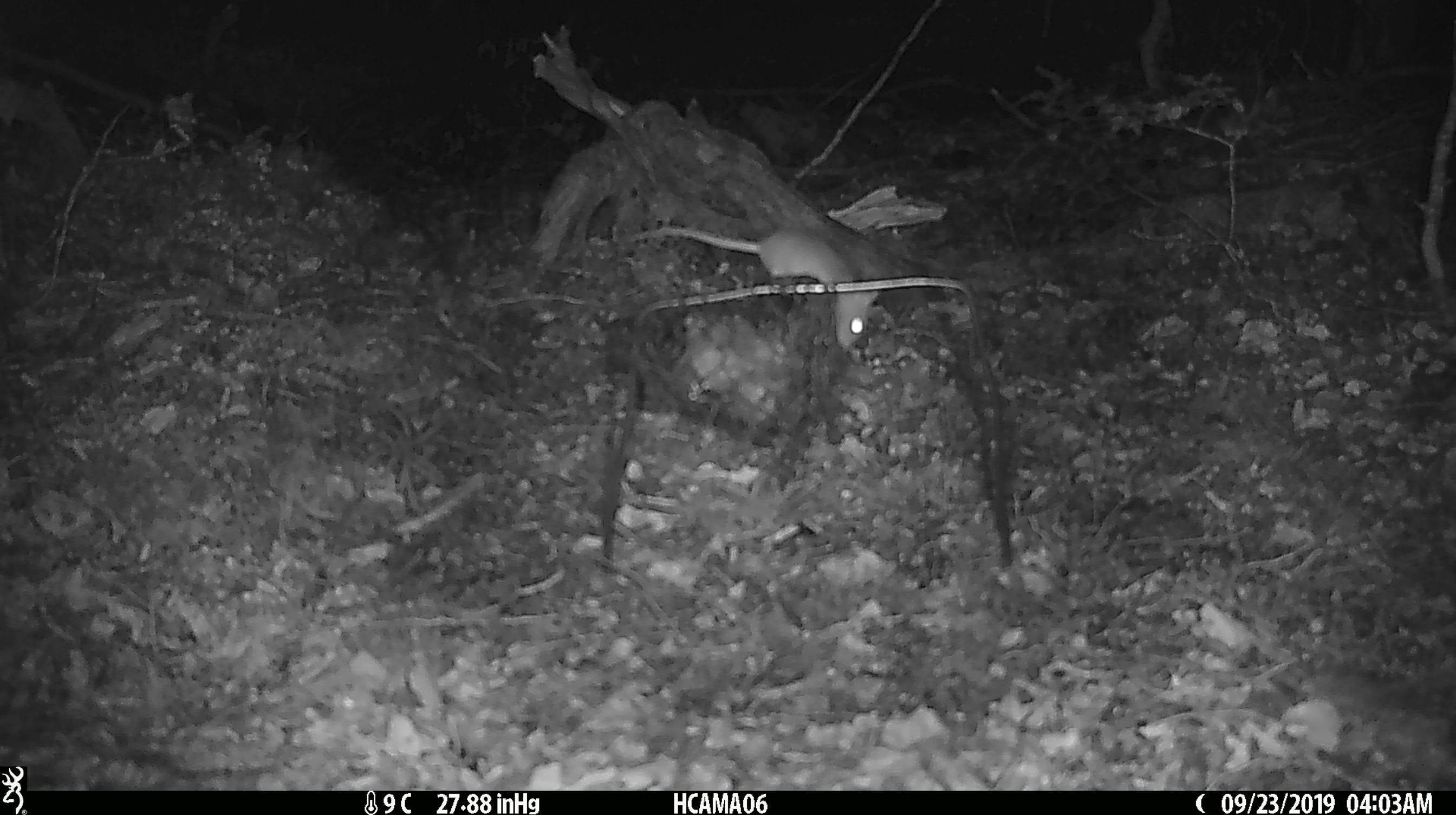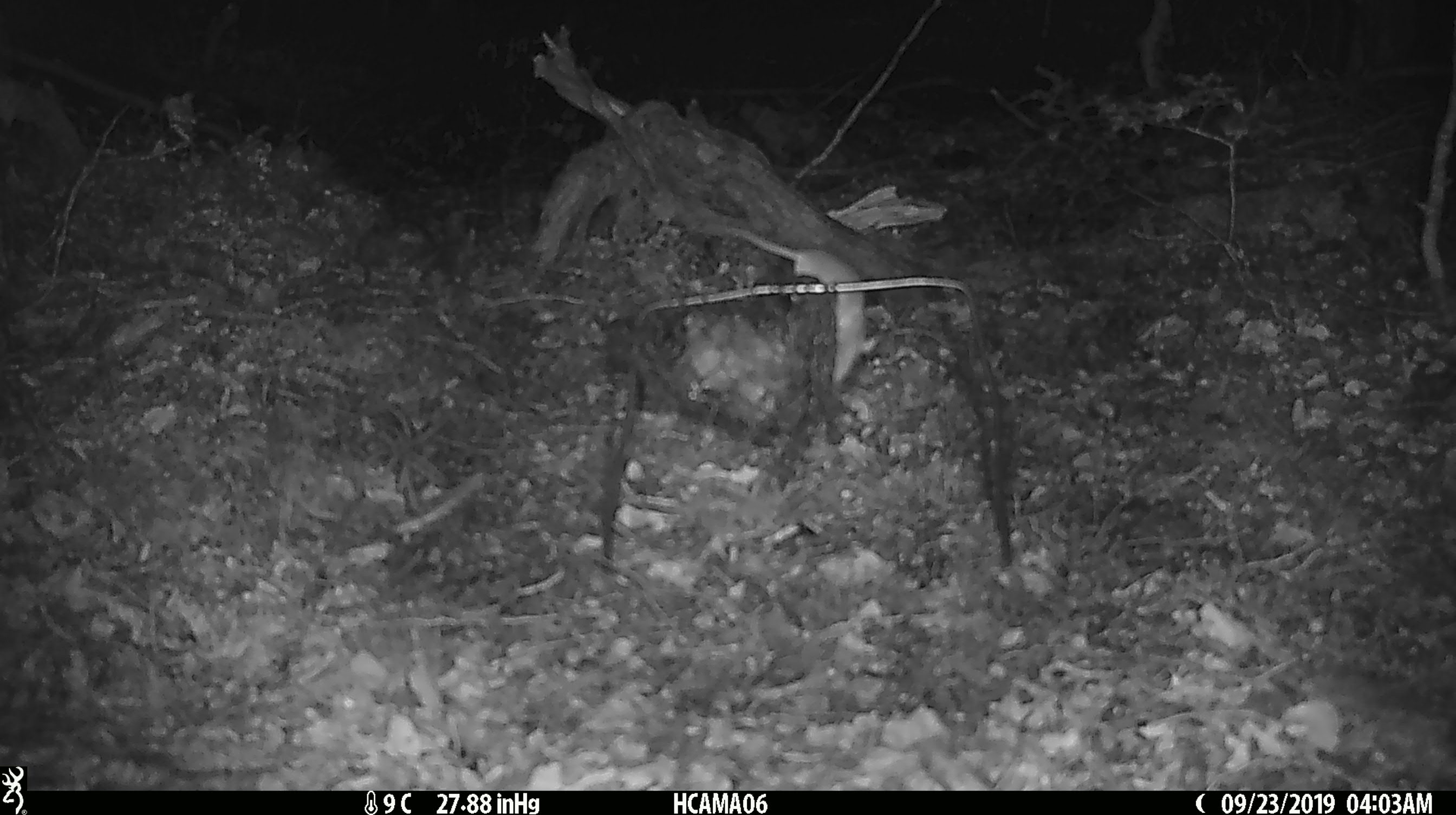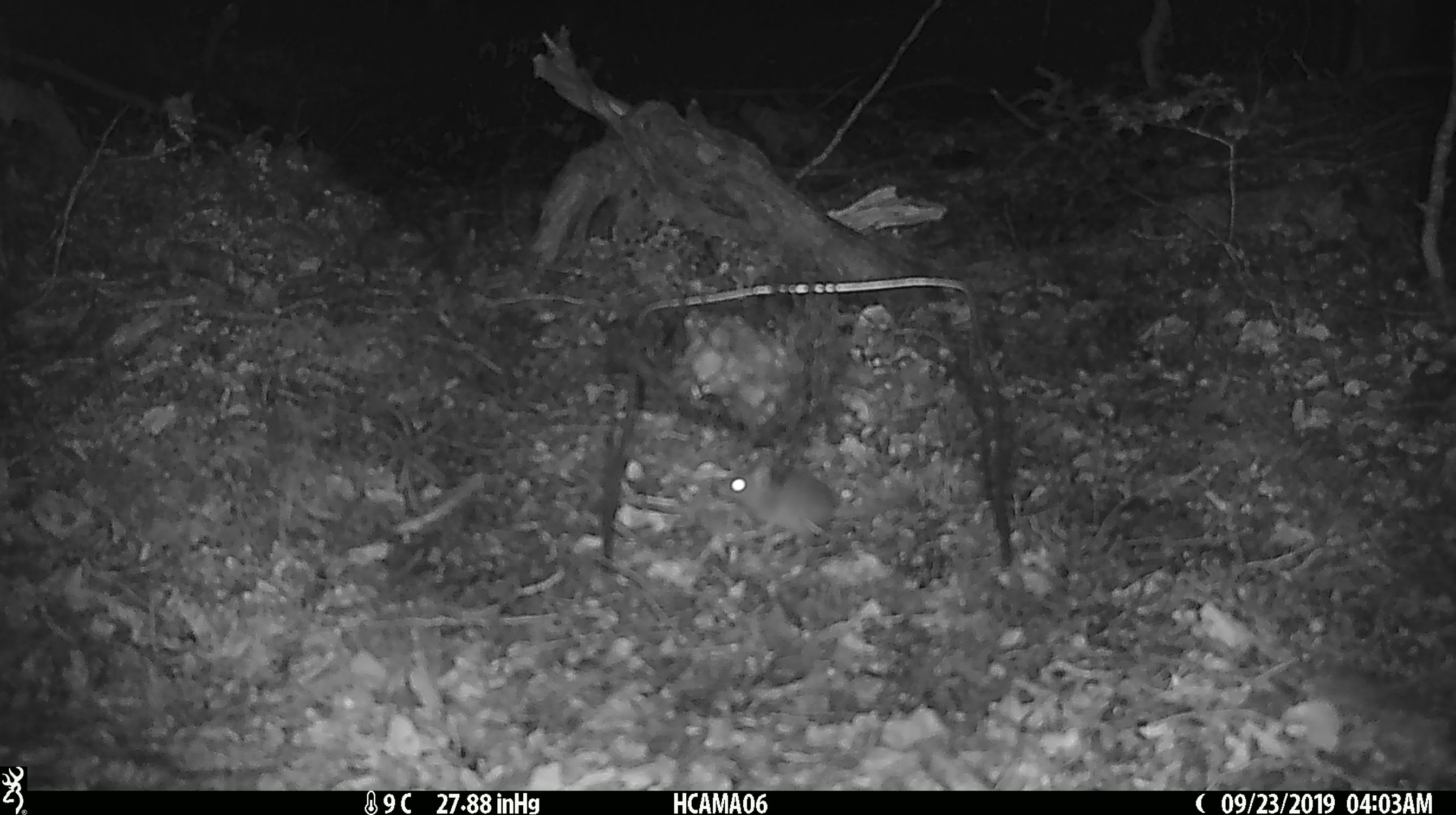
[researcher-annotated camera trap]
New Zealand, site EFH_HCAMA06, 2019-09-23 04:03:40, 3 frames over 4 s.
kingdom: Animalia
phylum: Chordata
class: Mammalia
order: Rodentia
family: Muridae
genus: Mus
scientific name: Mus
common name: mouse